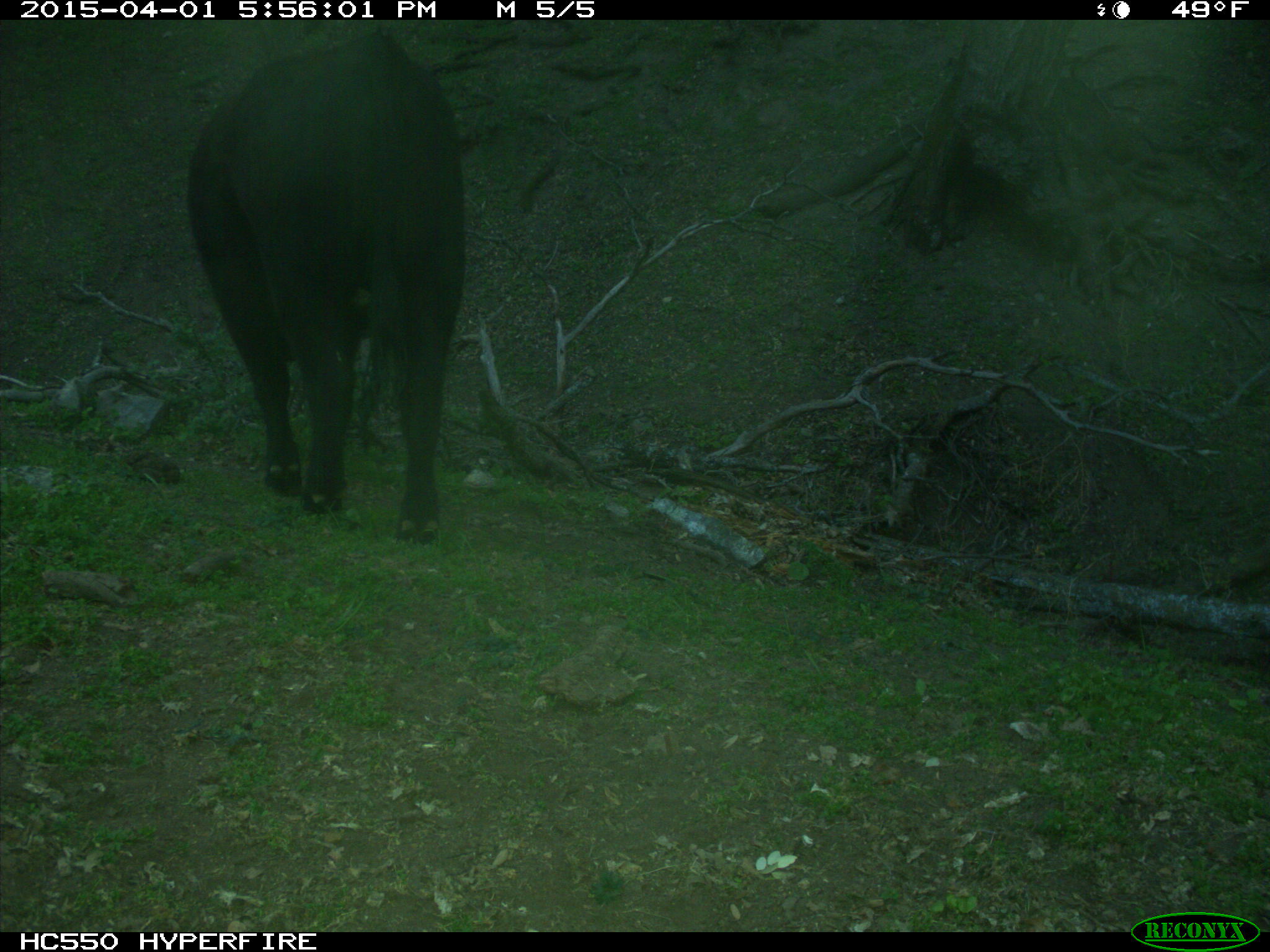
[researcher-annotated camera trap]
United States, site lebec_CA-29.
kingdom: Animalia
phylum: Chordata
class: Mammalia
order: Artiodactyla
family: Bovidae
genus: Bos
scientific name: Bos taurus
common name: domestic cow